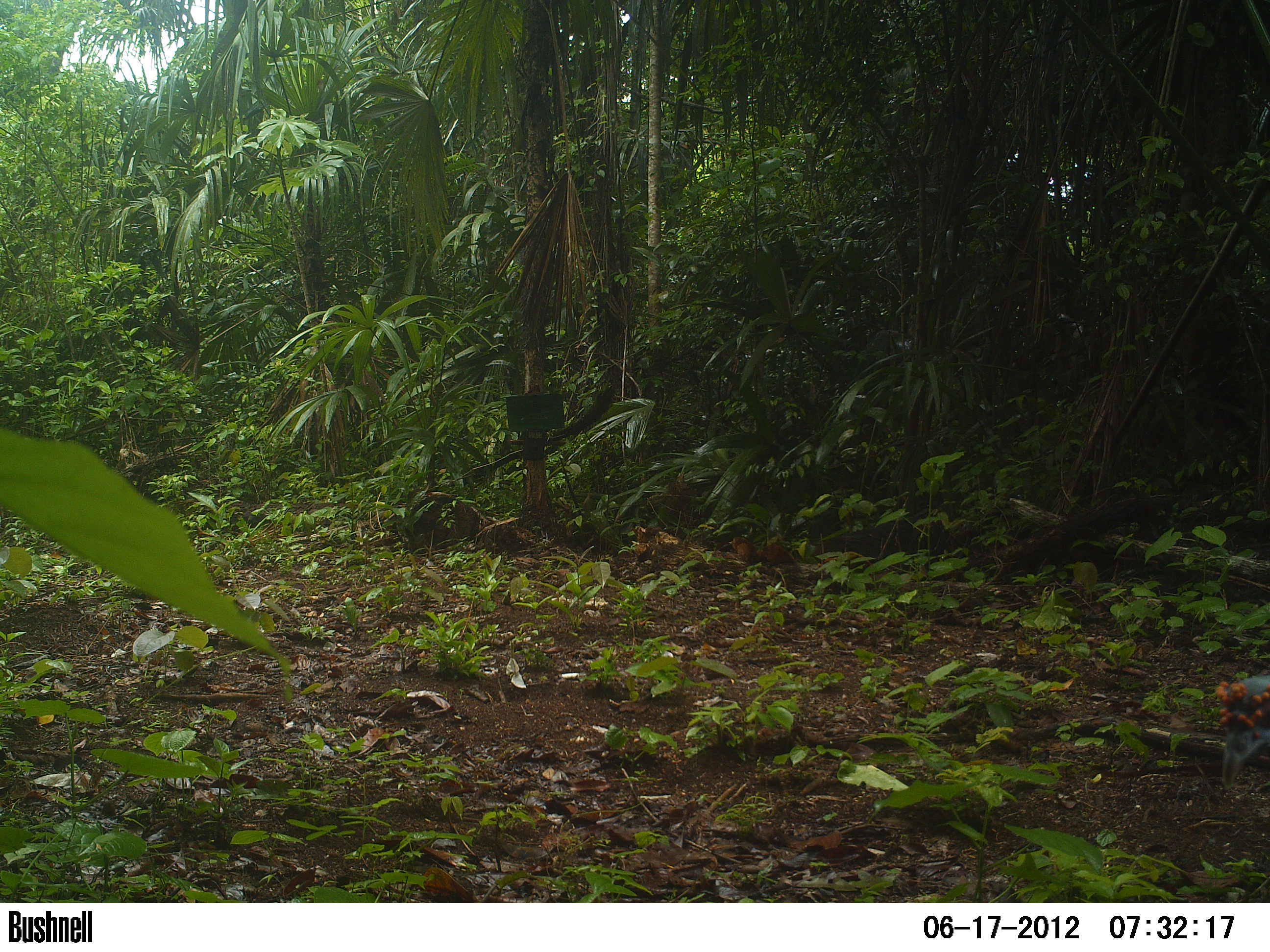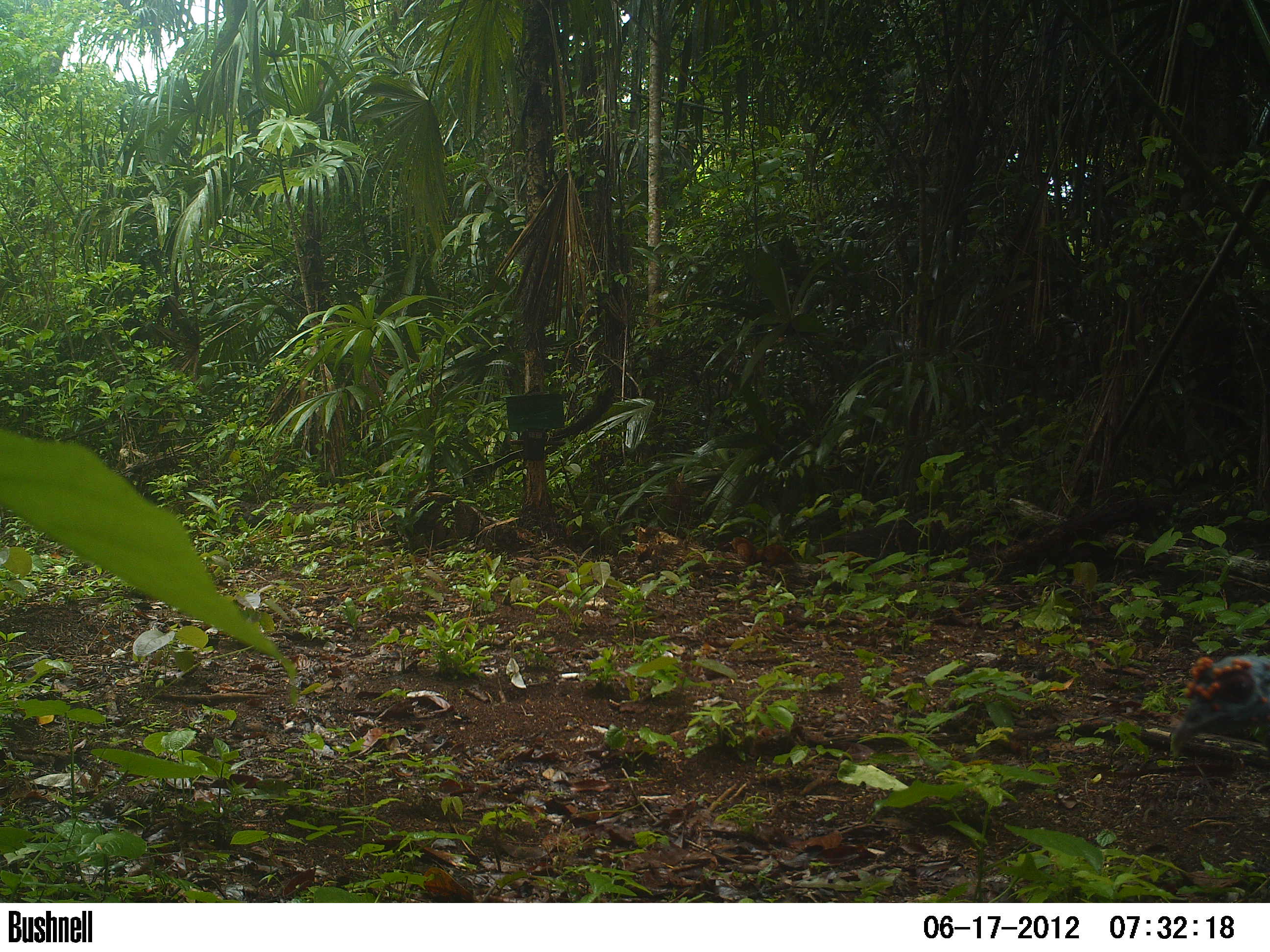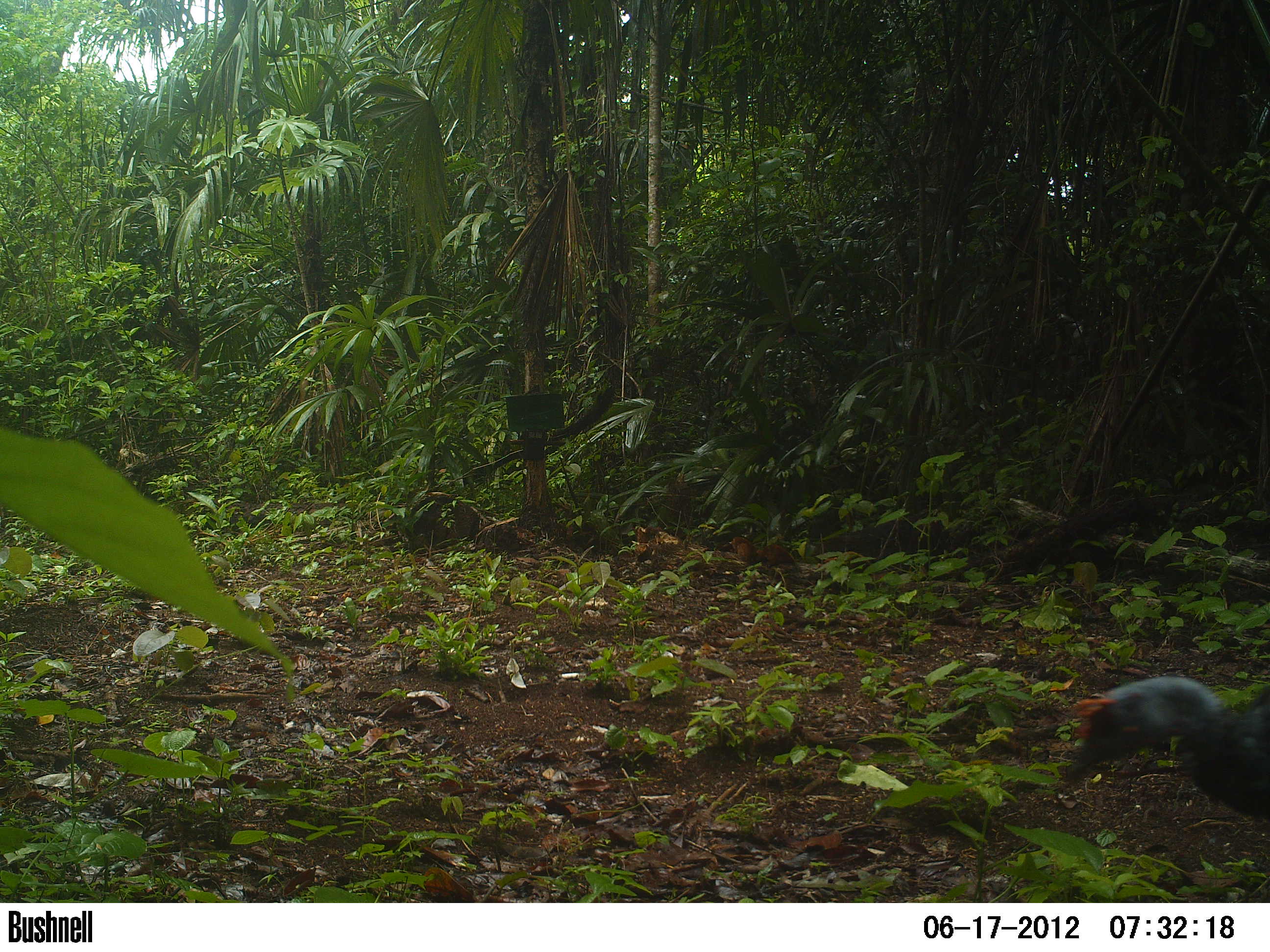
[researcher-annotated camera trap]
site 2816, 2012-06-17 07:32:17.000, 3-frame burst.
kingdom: Animalia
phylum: Chordata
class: Aves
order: Galliformes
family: Phasianidae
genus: Meleagris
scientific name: Meleagris ocellata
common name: ocellated turkey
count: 1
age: adult